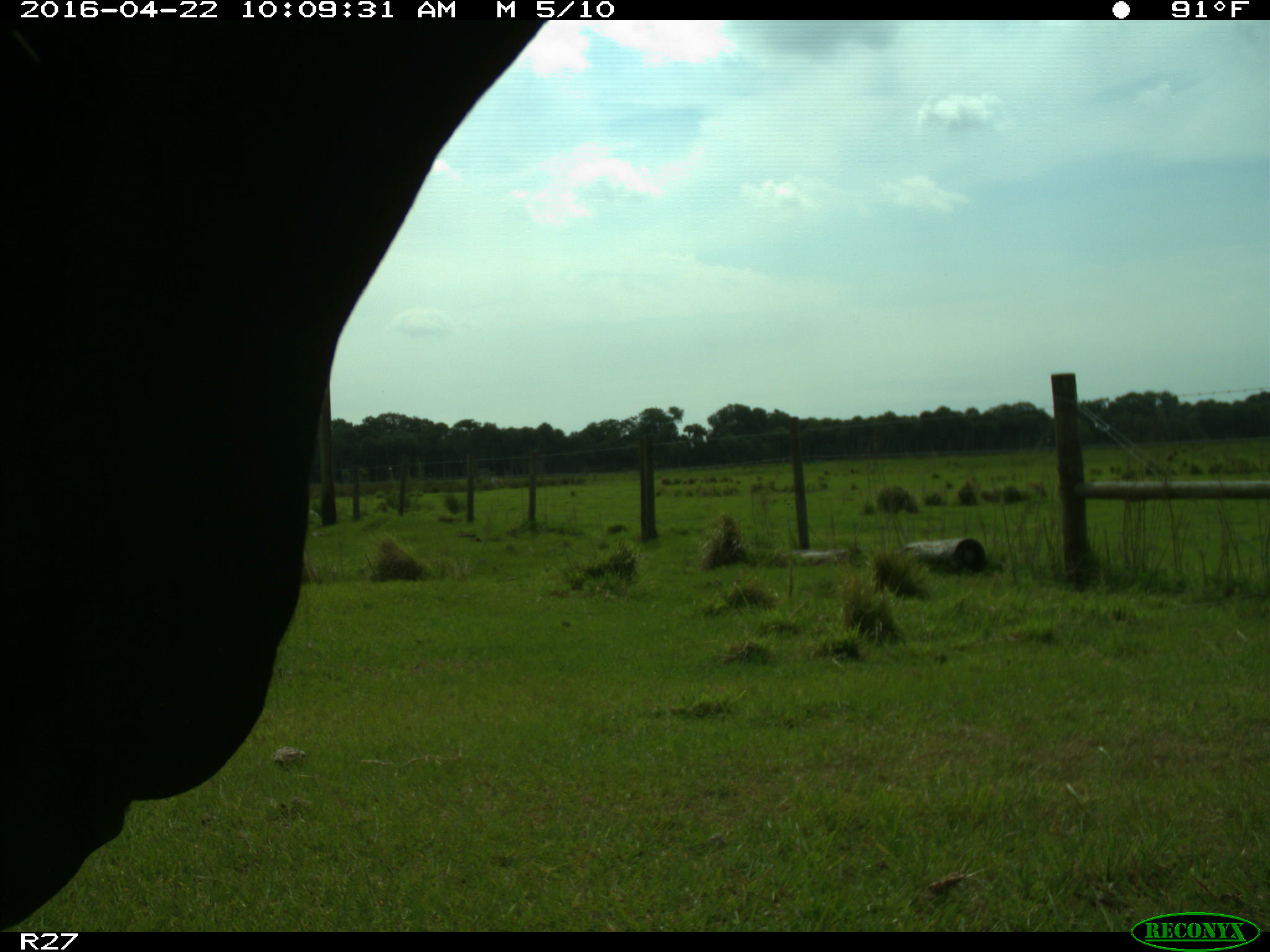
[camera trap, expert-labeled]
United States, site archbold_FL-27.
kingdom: Animalia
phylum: Chordata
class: Mammalia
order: Artiodactyla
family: Bovidae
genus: Bos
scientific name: Bos taurus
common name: domestic cow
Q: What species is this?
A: Bos taurus (domestic cow).